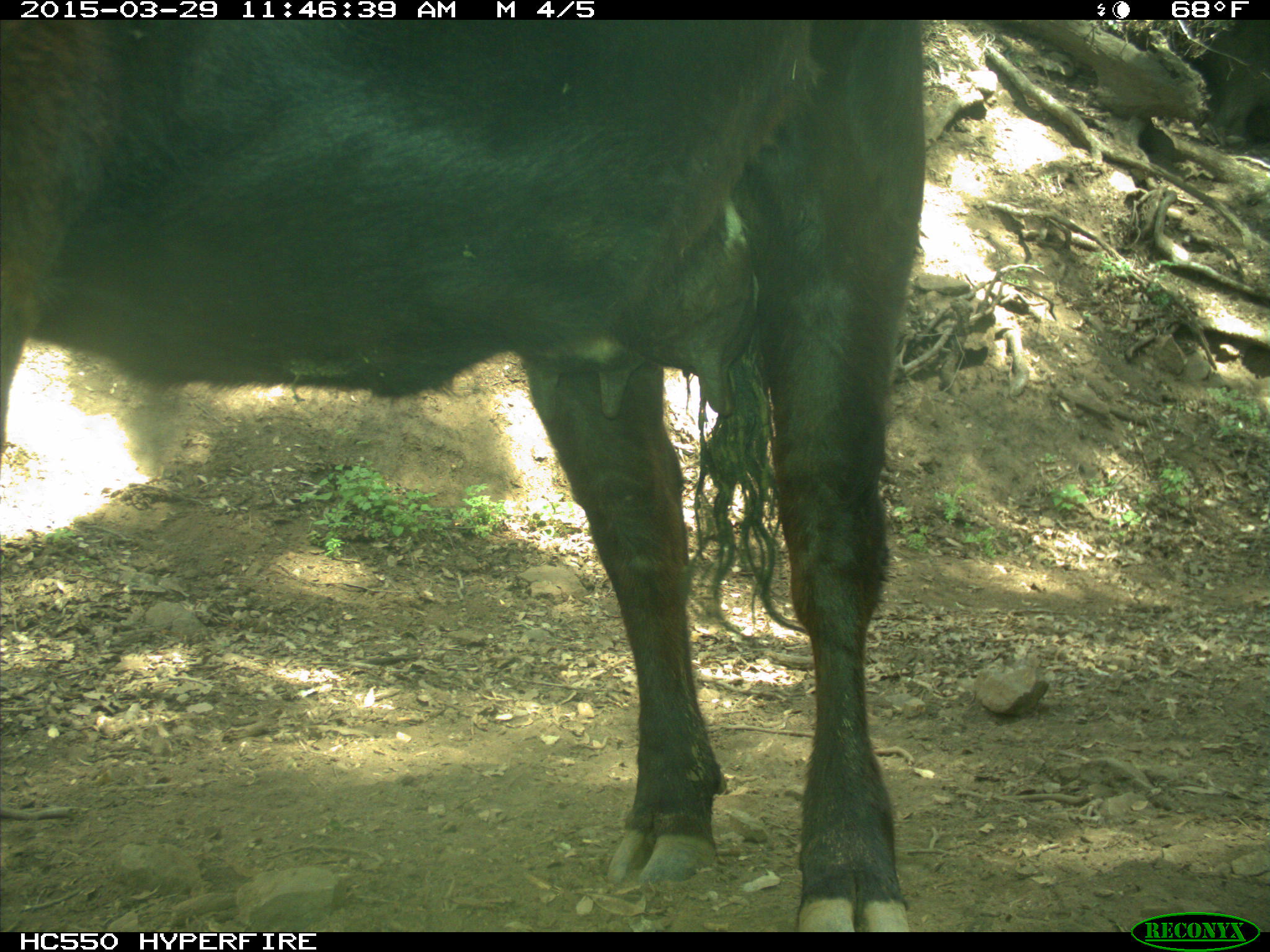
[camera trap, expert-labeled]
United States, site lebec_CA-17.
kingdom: Animalia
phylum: Chordata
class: Mammalia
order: Artiodactyla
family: Bovidae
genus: Bos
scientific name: Bos taurus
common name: domestic cow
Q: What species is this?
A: Bos taurus (domestic cow).